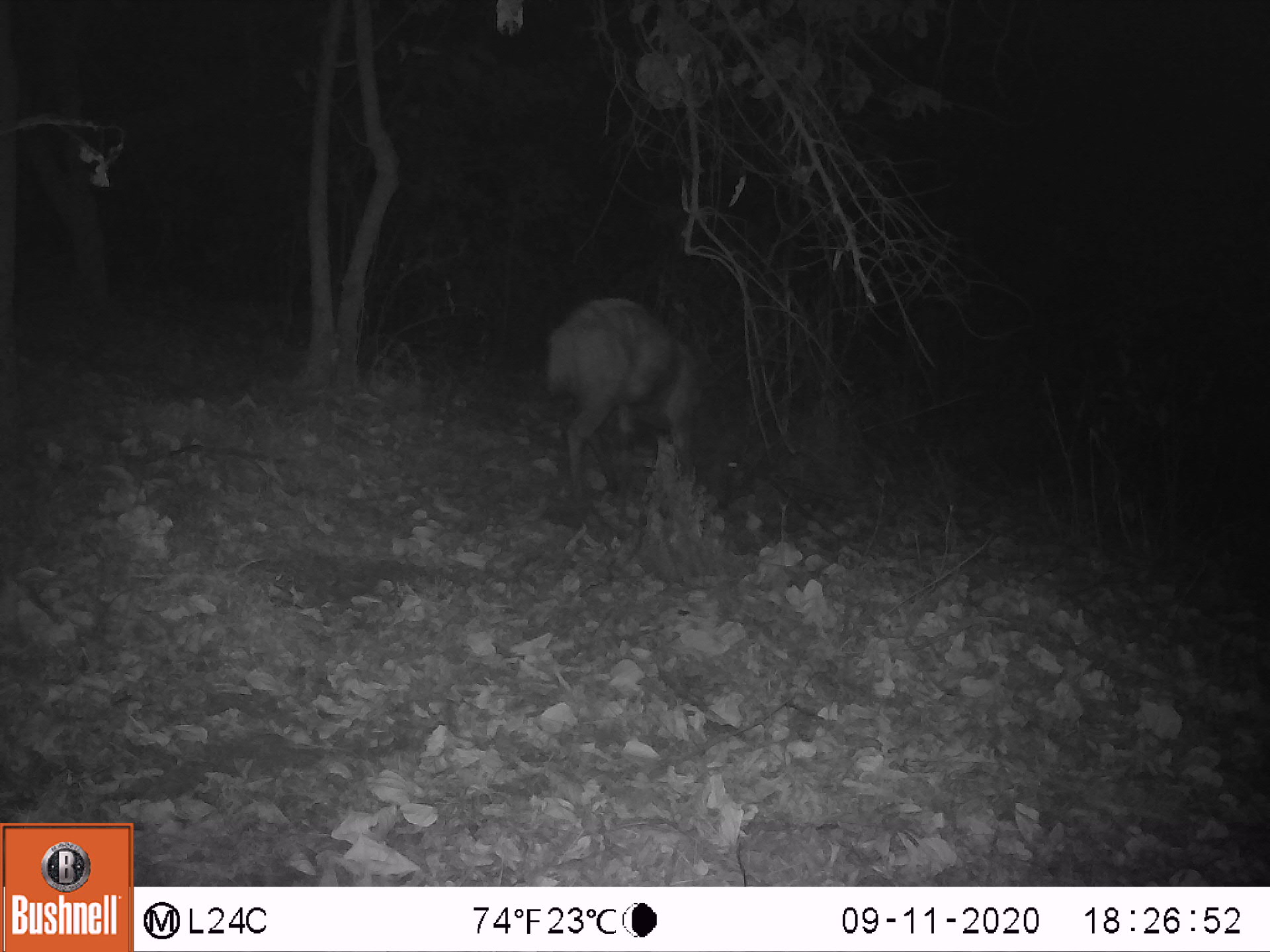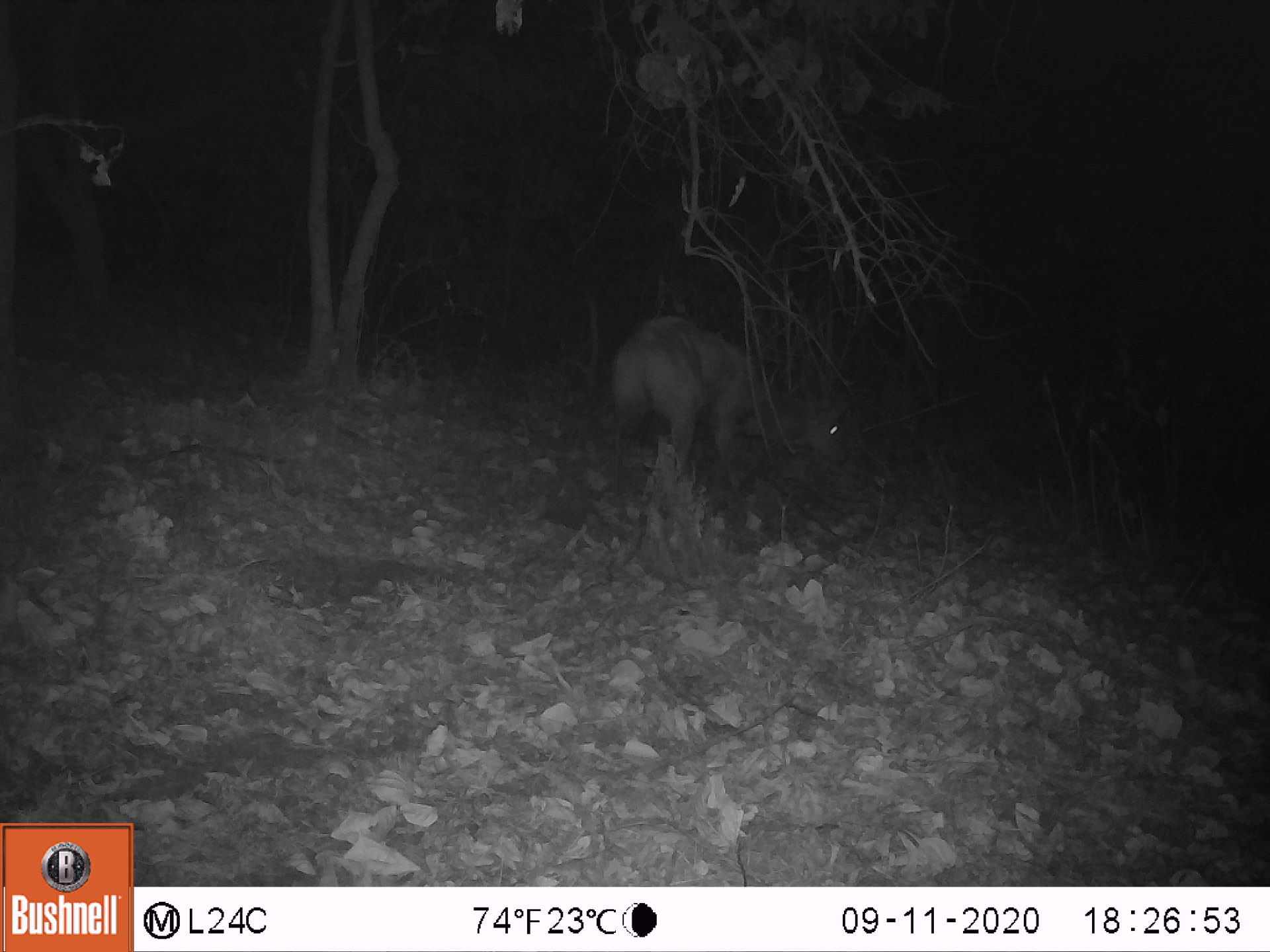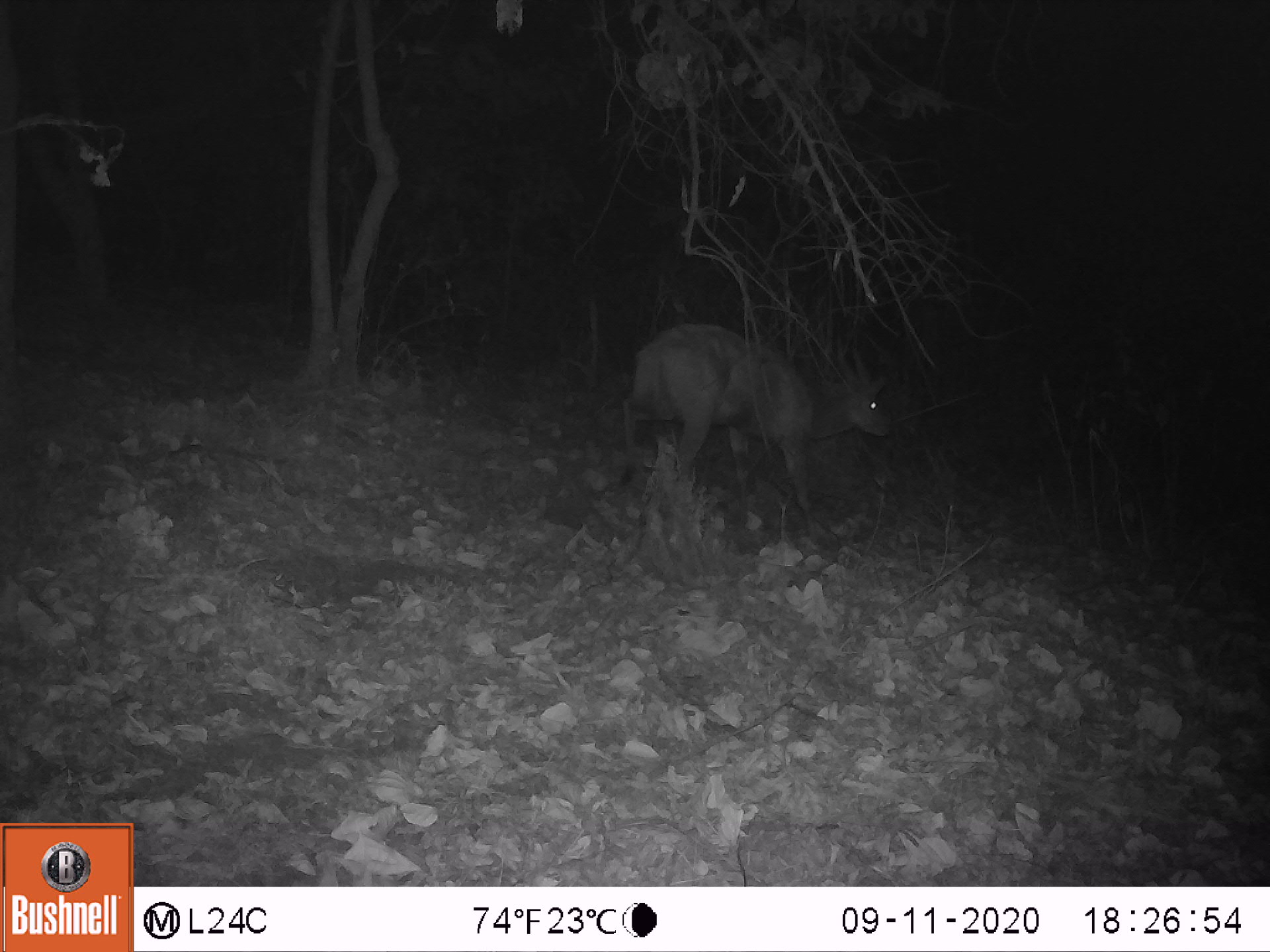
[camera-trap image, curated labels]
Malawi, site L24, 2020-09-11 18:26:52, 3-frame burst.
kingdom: Animalia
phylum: Chordata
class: Mammalia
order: Artiodactyla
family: Bovidae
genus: Tragelaphus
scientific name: Tragelaphus sylvaticus sylvaticus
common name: cape bushbuck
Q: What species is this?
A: Cape bushbuck (Tragelaphus sylvaticus sylvaticus).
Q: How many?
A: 1.